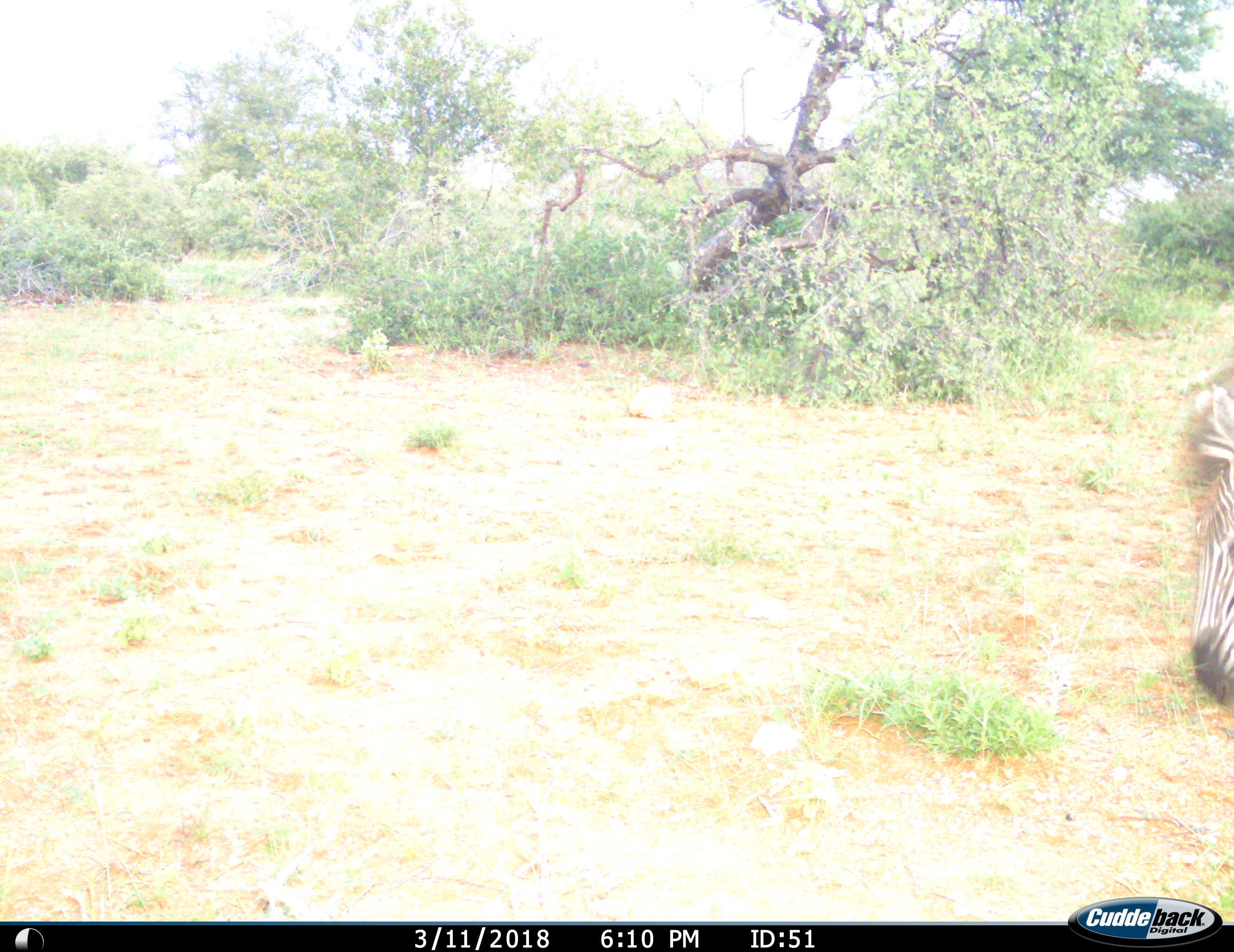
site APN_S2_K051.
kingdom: Animalia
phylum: Chordata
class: Mammalia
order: Perissodactyla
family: Equidae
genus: Equus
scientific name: Equus quagga burchellii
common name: burchell's zebra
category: zebraburchells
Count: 1.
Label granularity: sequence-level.